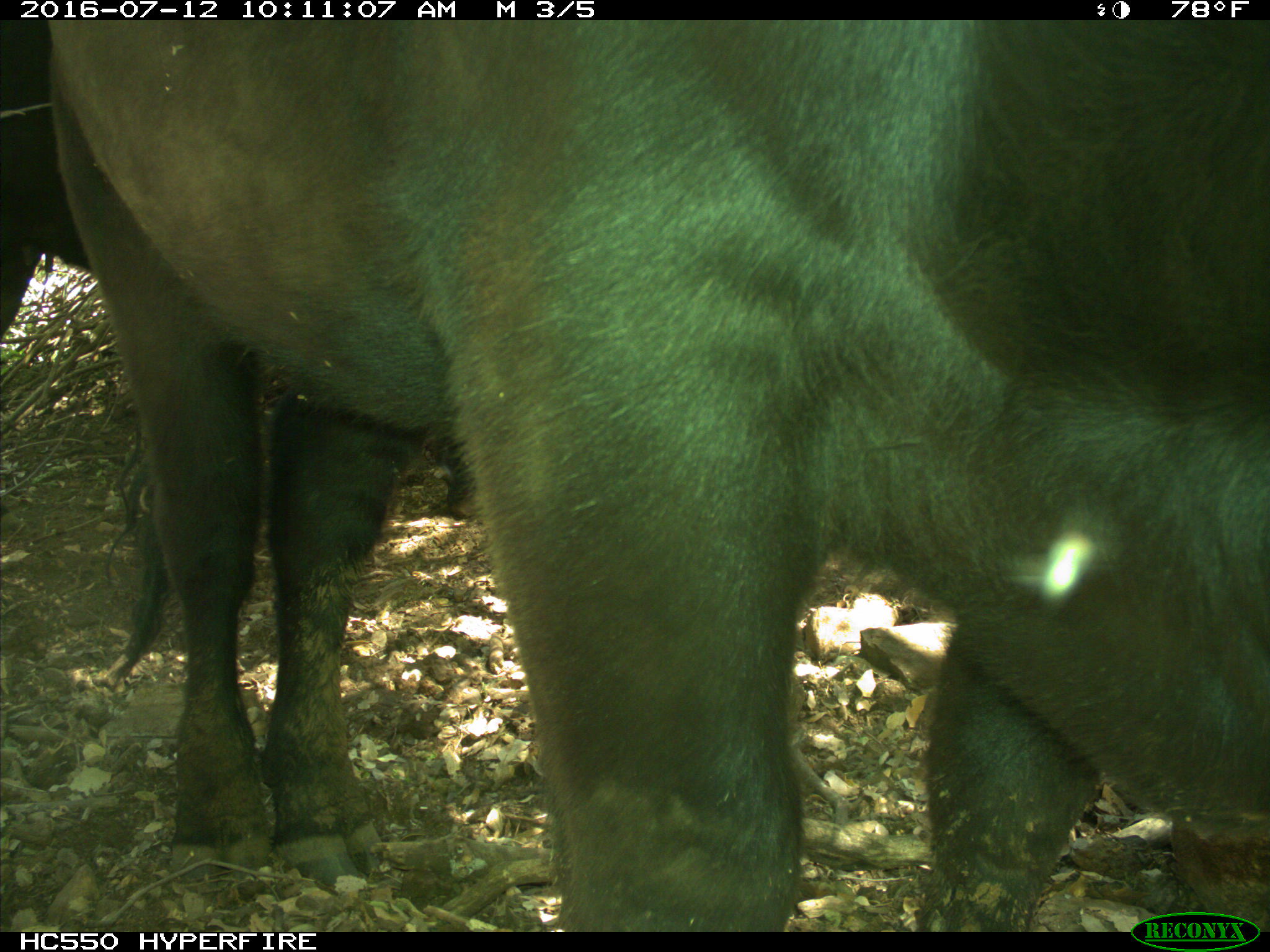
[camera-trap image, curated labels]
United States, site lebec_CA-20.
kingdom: Animalia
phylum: Chordata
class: Mammalia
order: Artiodactyla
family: Bovidae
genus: Bos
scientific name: Bos taurus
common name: domestic cow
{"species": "Bos taurus (domestic cow)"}